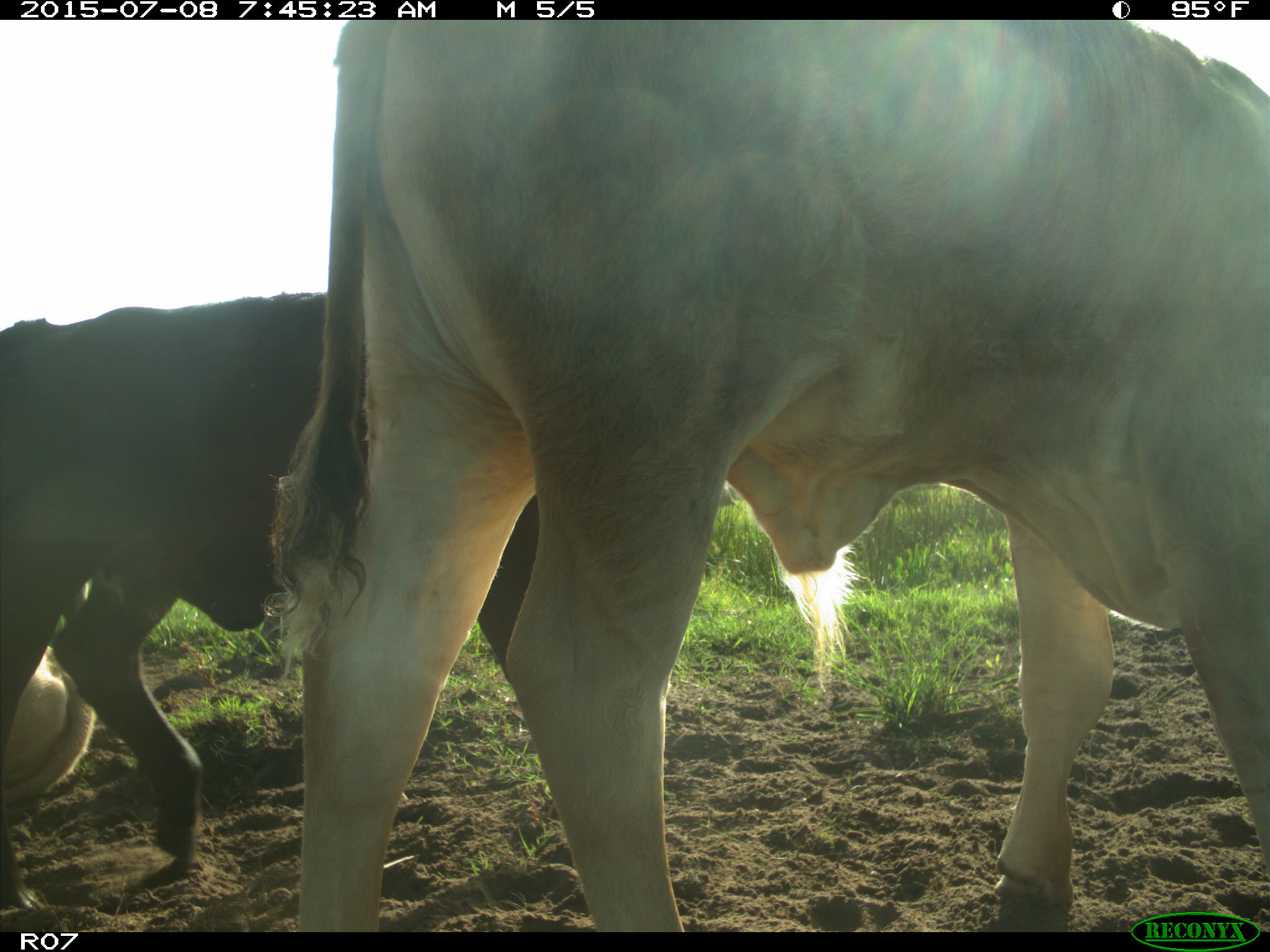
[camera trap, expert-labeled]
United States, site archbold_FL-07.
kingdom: Animalia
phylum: Chordata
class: Mammalia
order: Artiodactyla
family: Bovidae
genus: Bos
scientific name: Bos taurus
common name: domestic cow